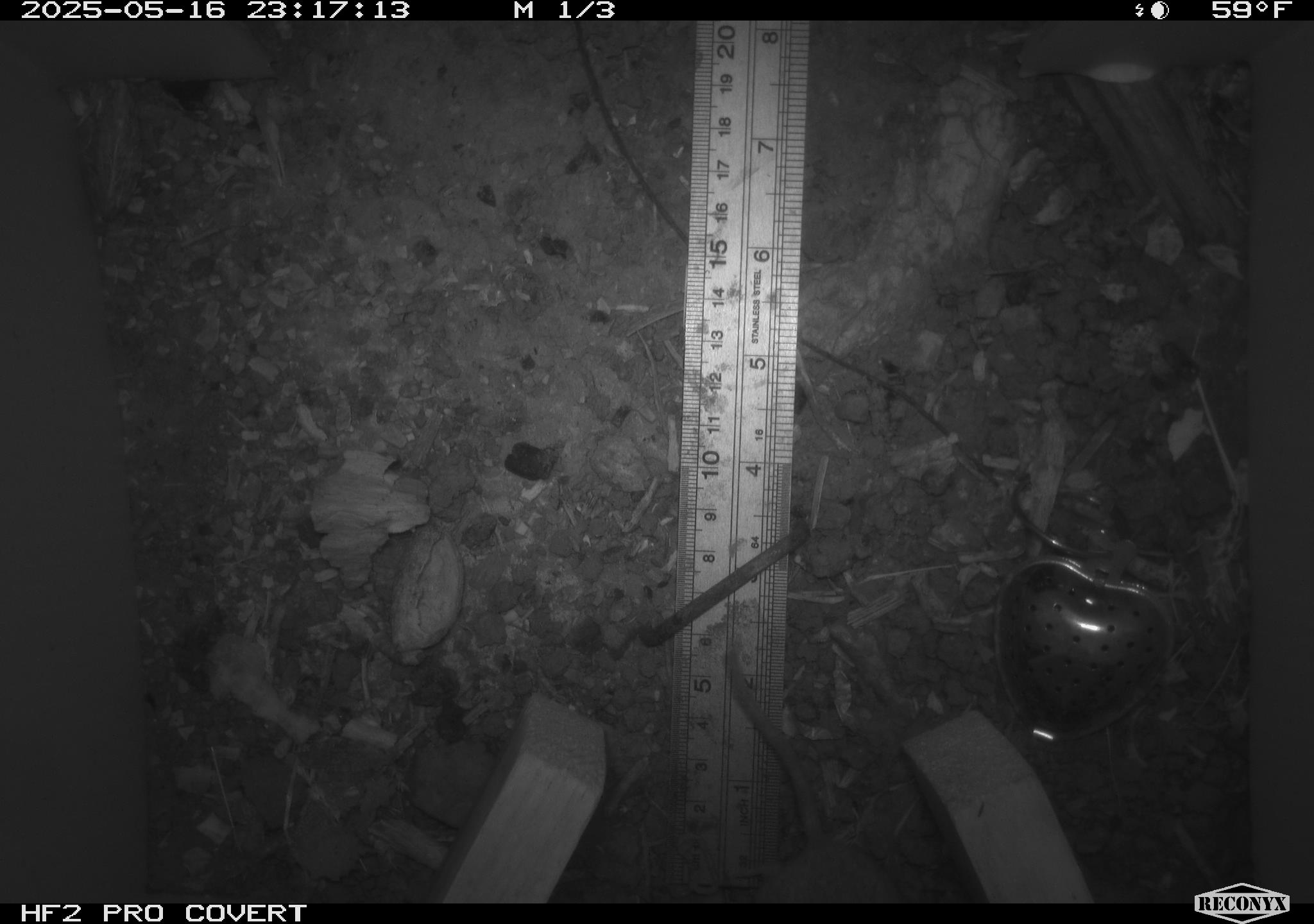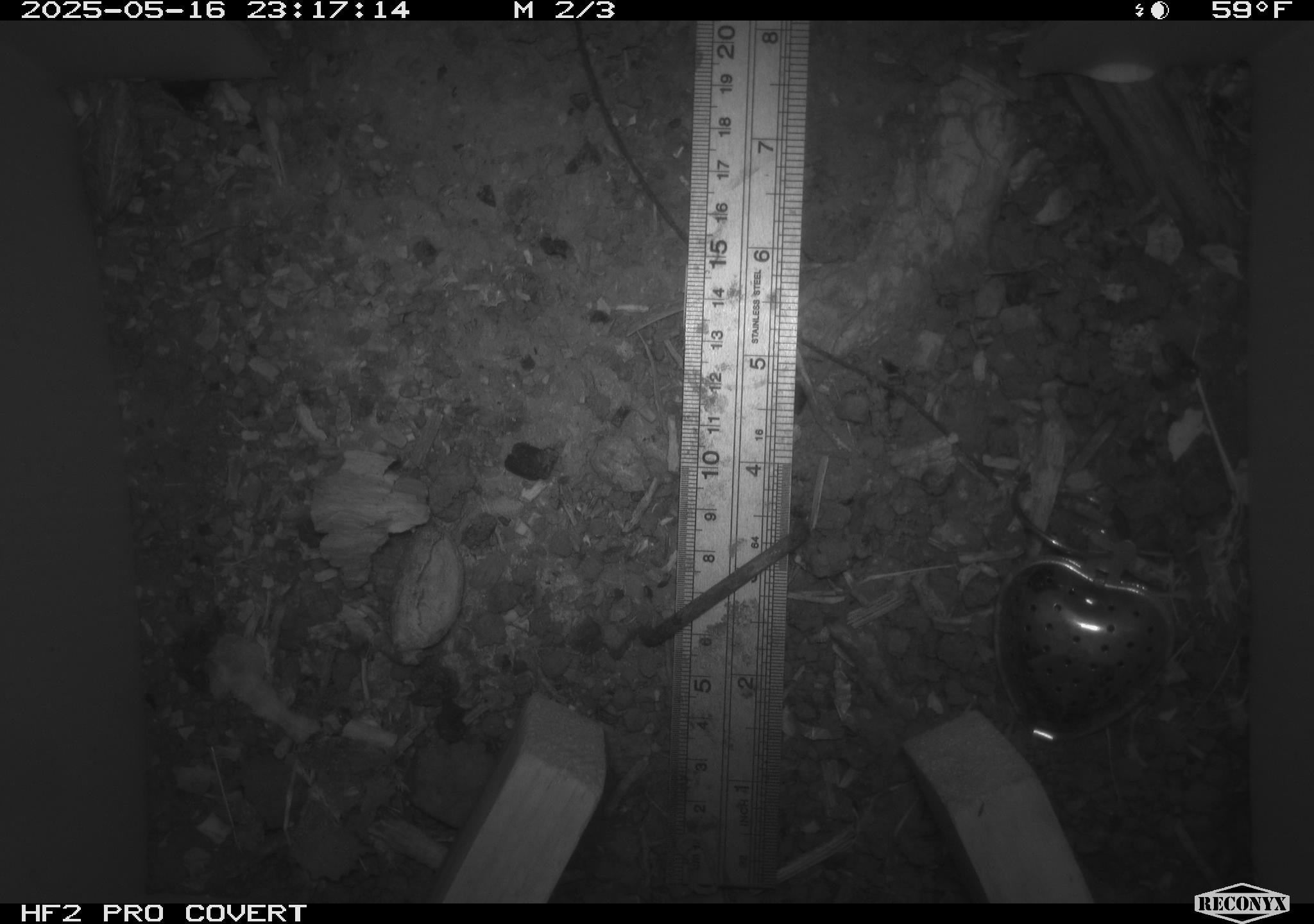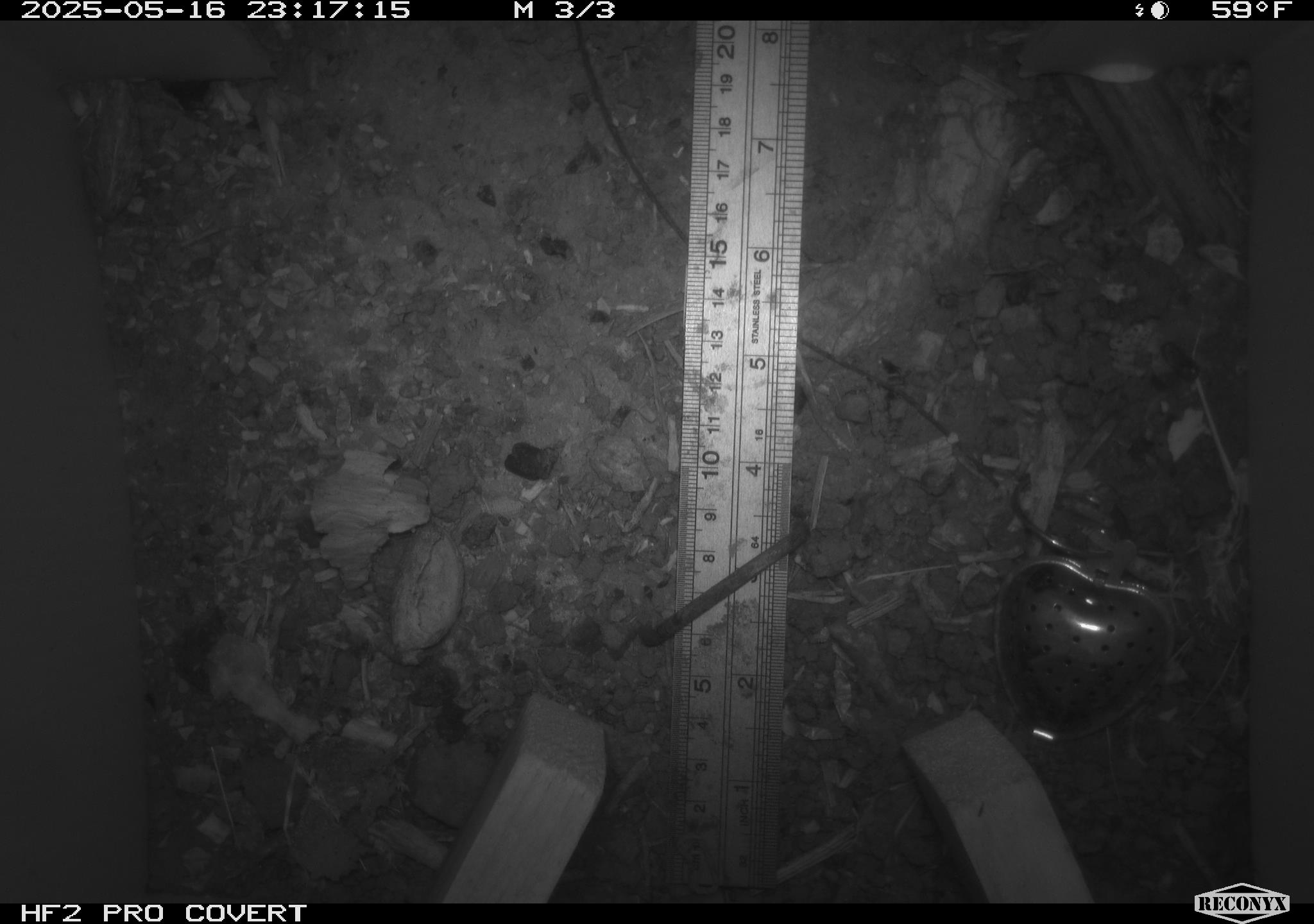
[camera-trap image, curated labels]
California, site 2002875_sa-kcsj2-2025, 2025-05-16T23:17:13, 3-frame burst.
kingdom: Animalia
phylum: Chordata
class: Mammalia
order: Rodentia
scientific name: Rodentia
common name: rodent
Rodent (Rodentia).